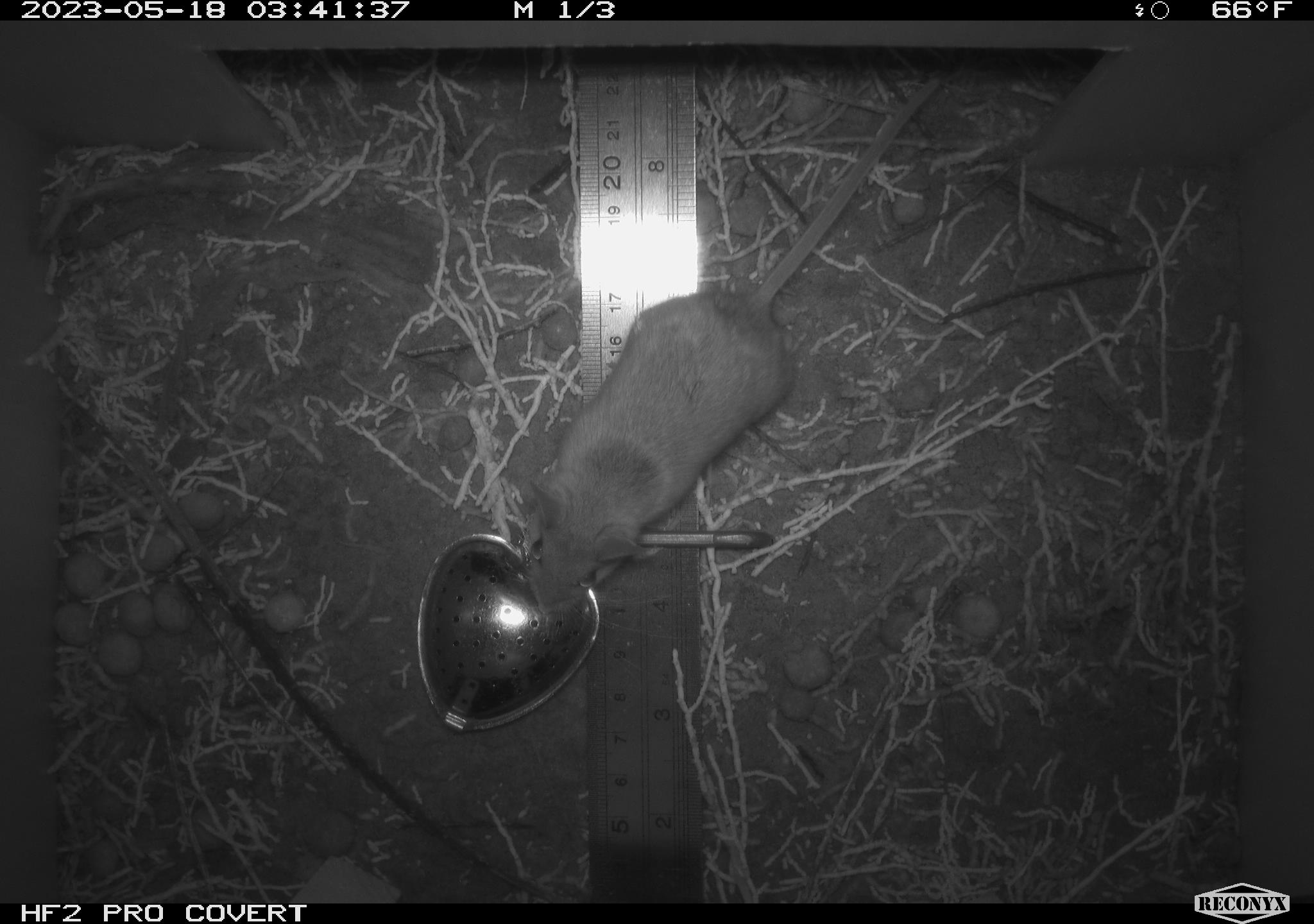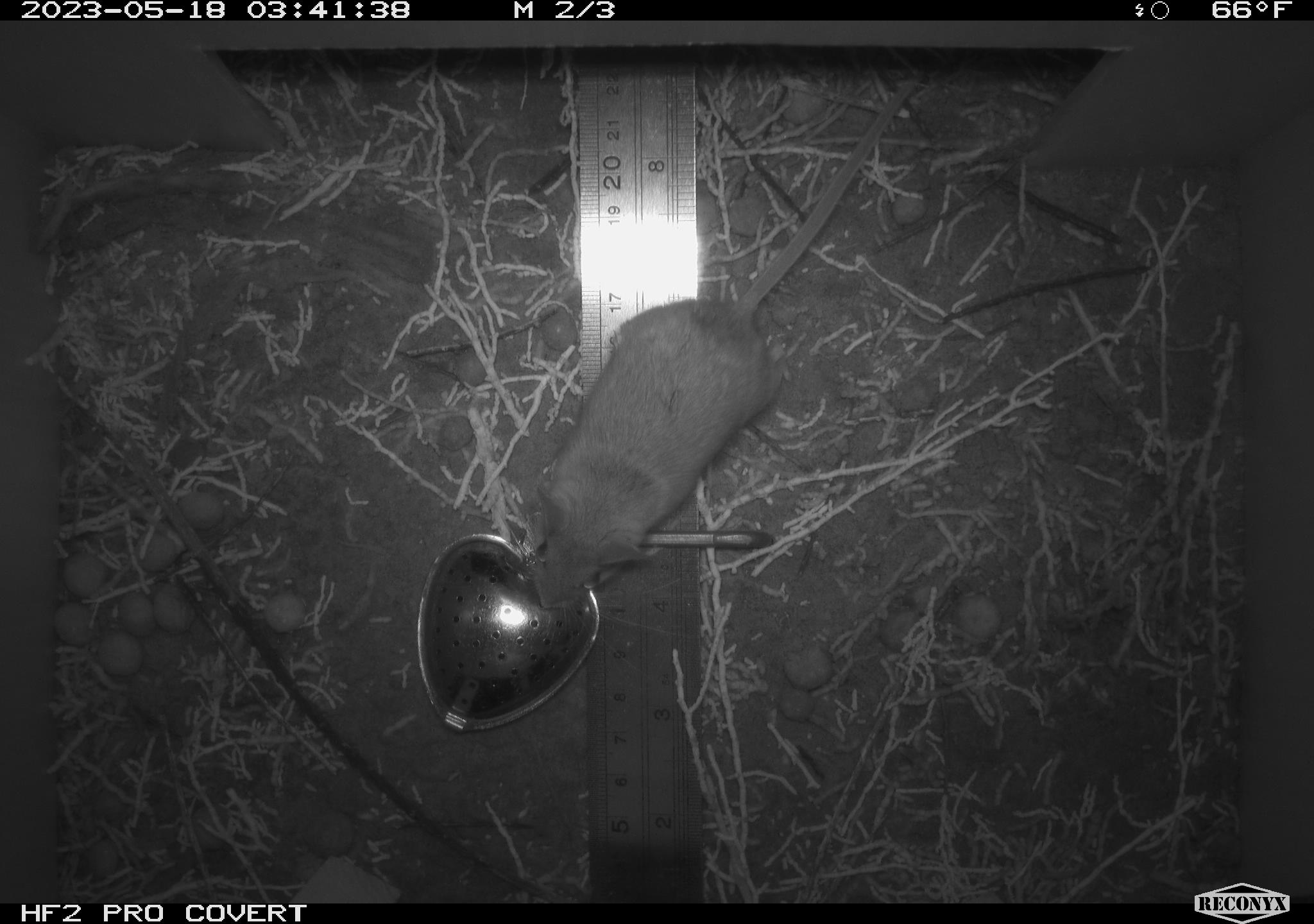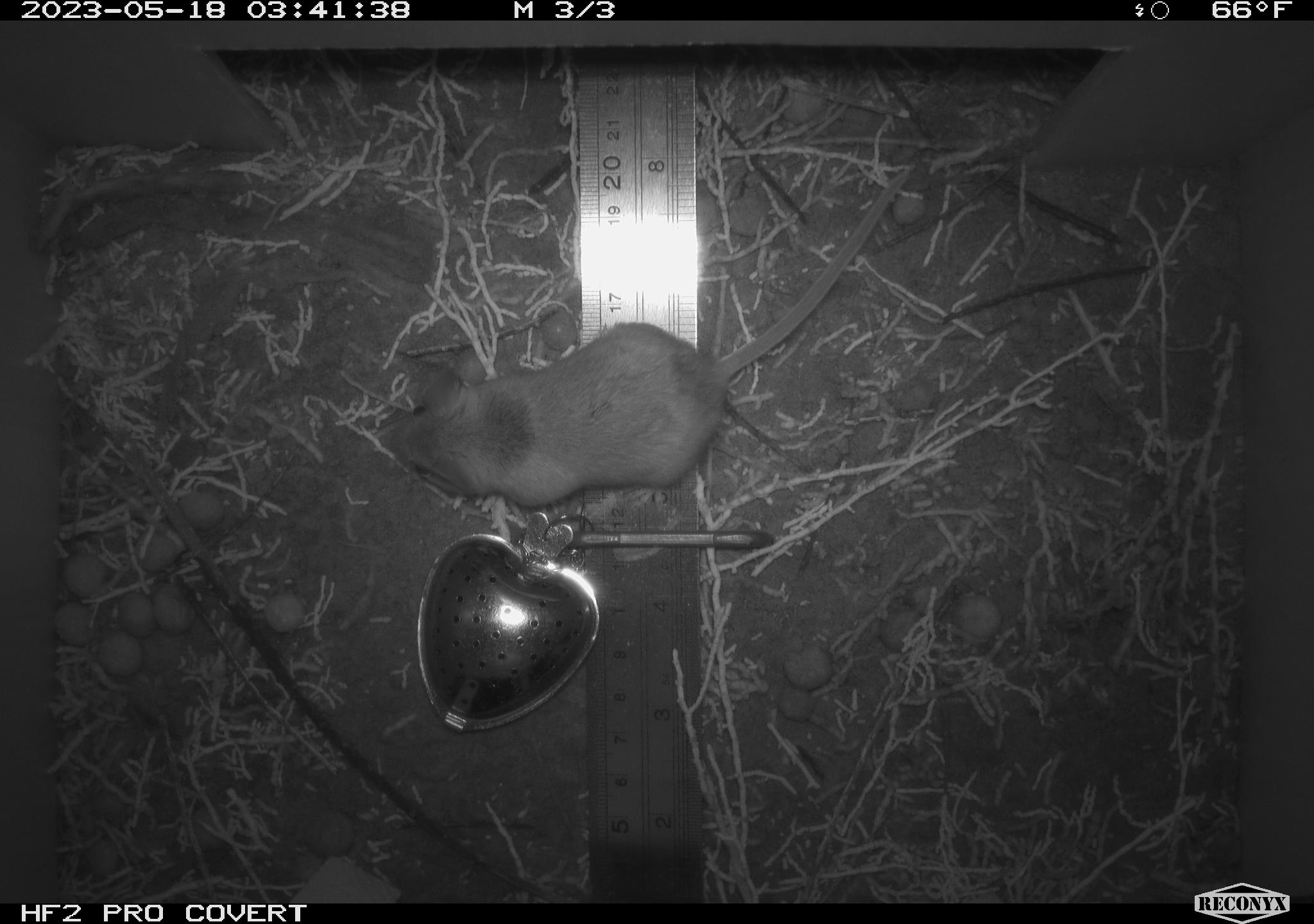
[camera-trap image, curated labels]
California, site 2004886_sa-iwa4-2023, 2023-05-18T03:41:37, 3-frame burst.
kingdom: Animalia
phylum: Chordata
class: Mammalia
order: Rodentia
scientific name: Rodentia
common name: mouse species